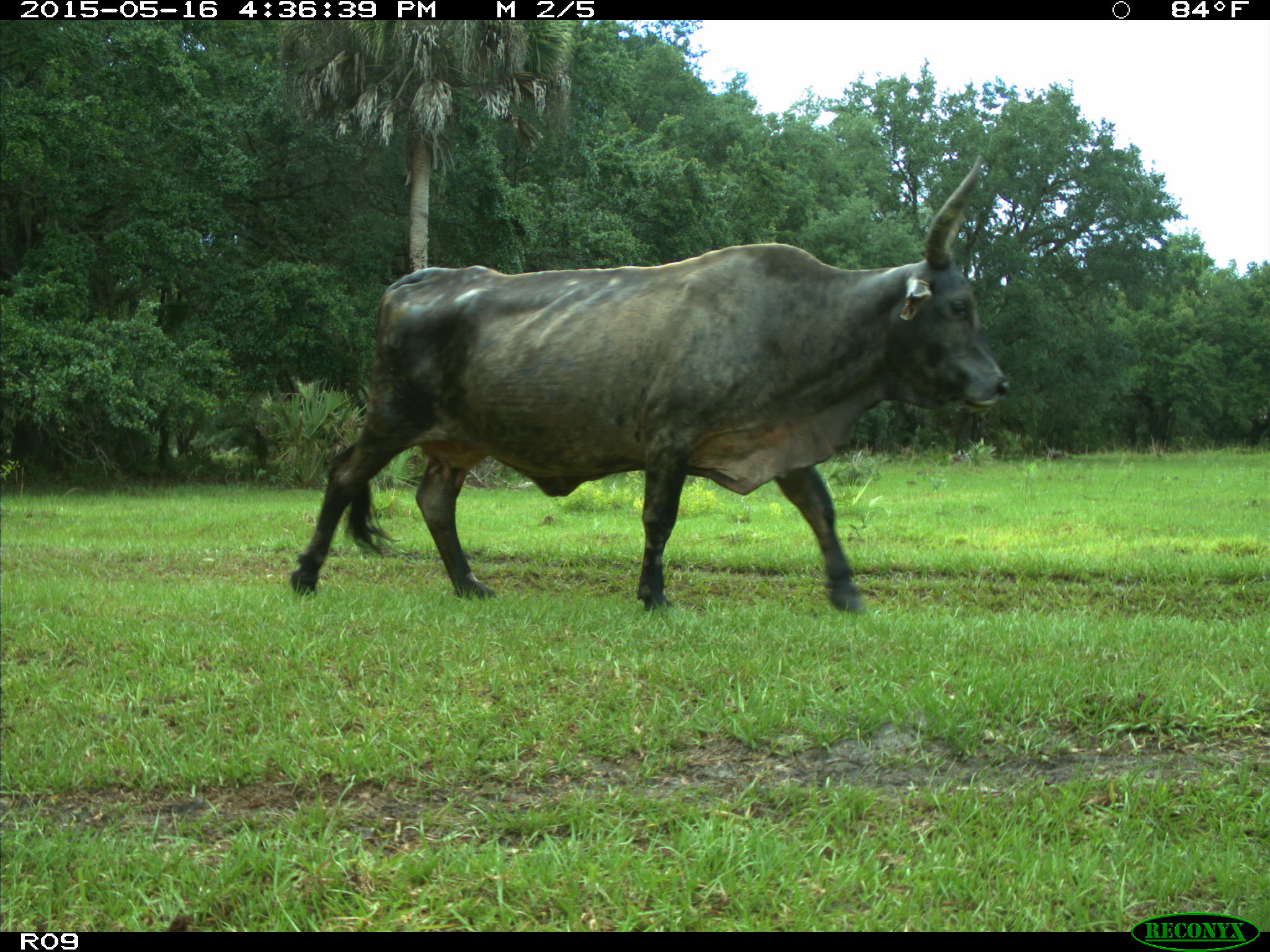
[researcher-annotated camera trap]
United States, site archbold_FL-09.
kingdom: Animalia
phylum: Chordata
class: Mammalia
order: Artiodactyla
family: Bovidae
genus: Bos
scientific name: Bos taurus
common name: domestic cow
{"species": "Bos taurus (domestic cow)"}